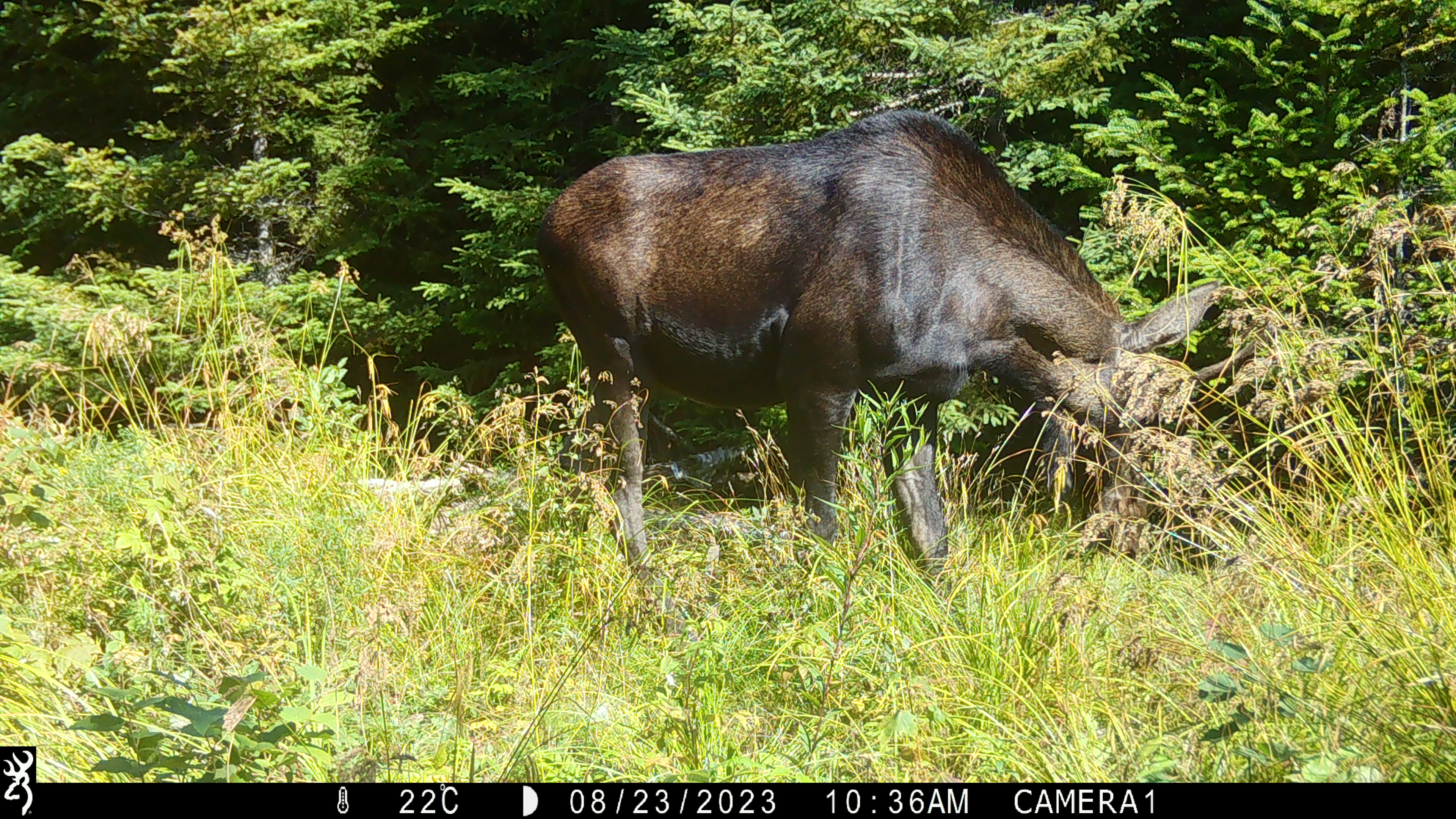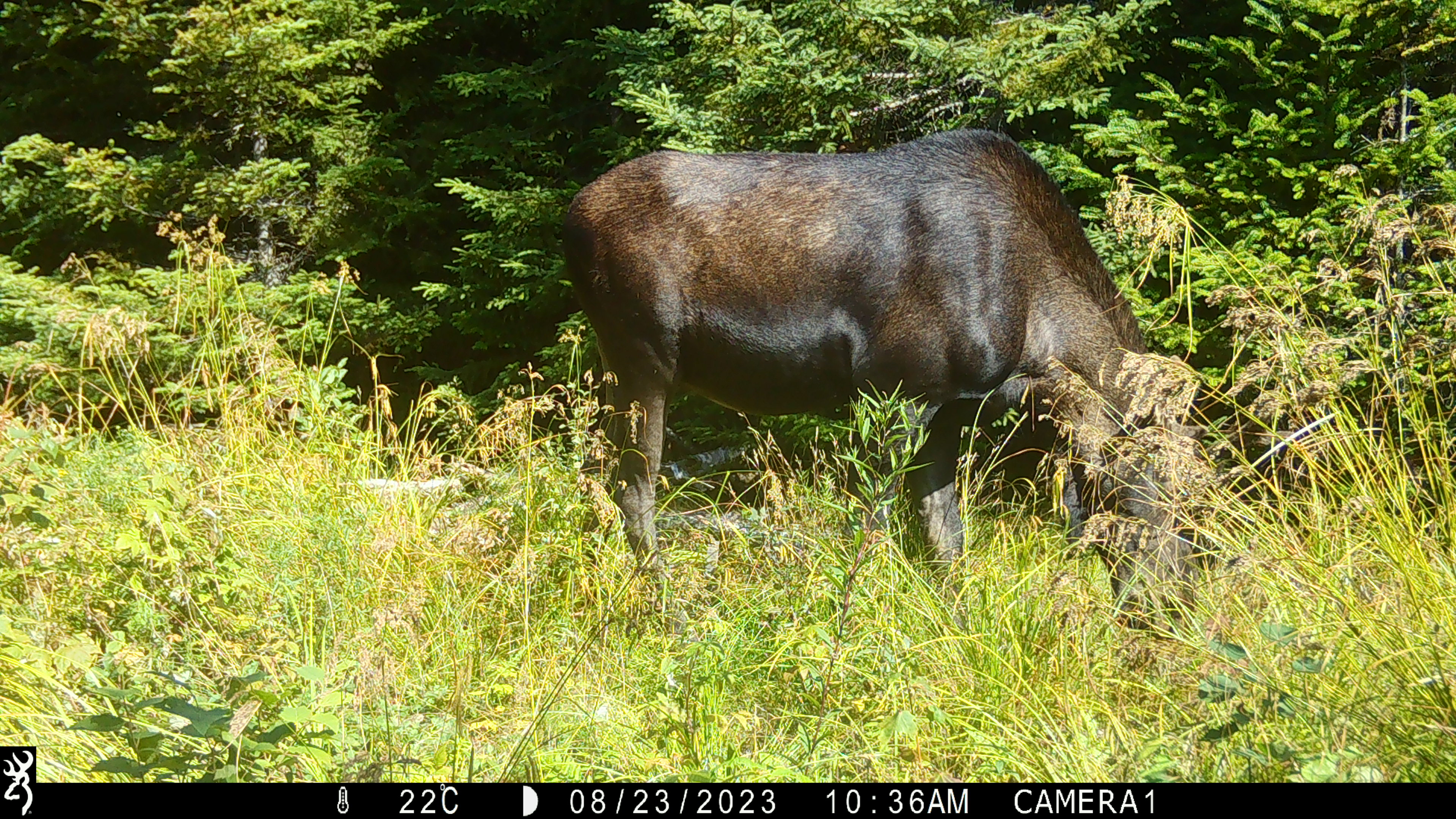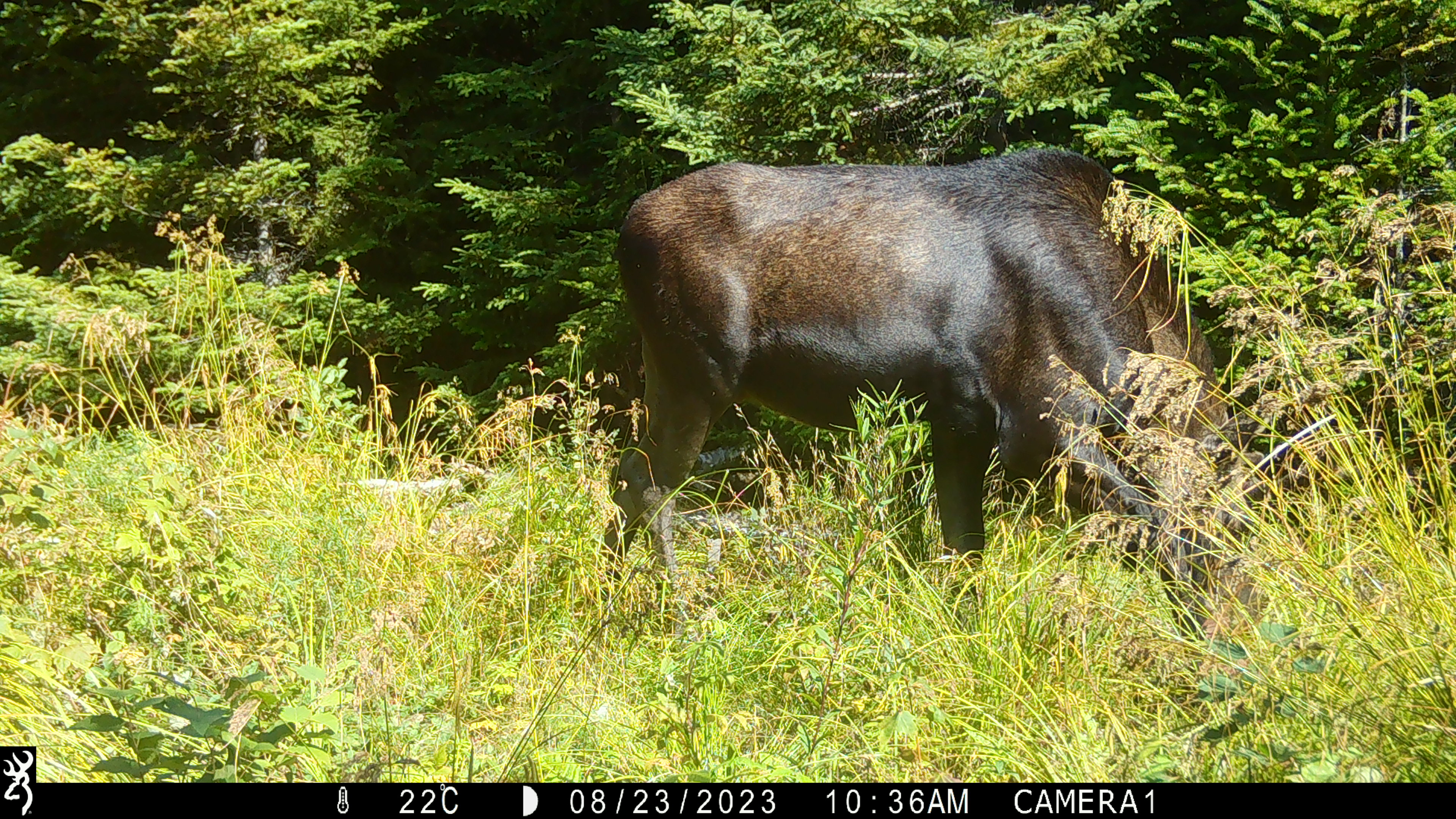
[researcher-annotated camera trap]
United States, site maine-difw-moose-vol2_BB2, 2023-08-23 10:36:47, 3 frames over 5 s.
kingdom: Animalia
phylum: Chordata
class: Mammalia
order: Artiodactyla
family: Cervidae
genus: Alces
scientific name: Alces alces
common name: moose